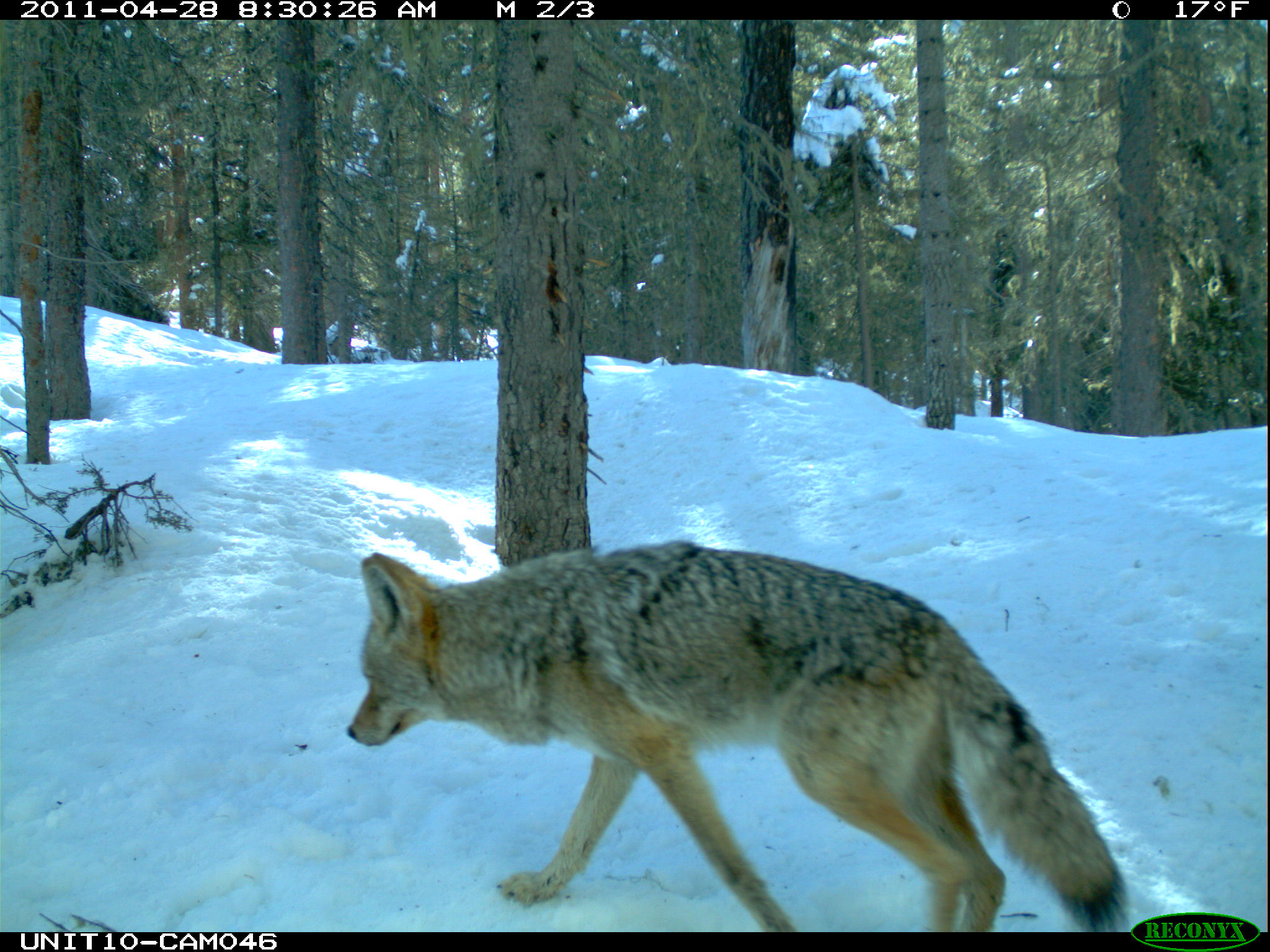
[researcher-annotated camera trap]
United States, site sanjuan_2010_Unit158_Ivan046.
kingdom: Animalia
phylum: Chordata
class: Mammalia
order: Carnivora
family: Canidae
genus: Canis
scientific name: Canis latrans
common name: coyote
Canis latrans (coyote).